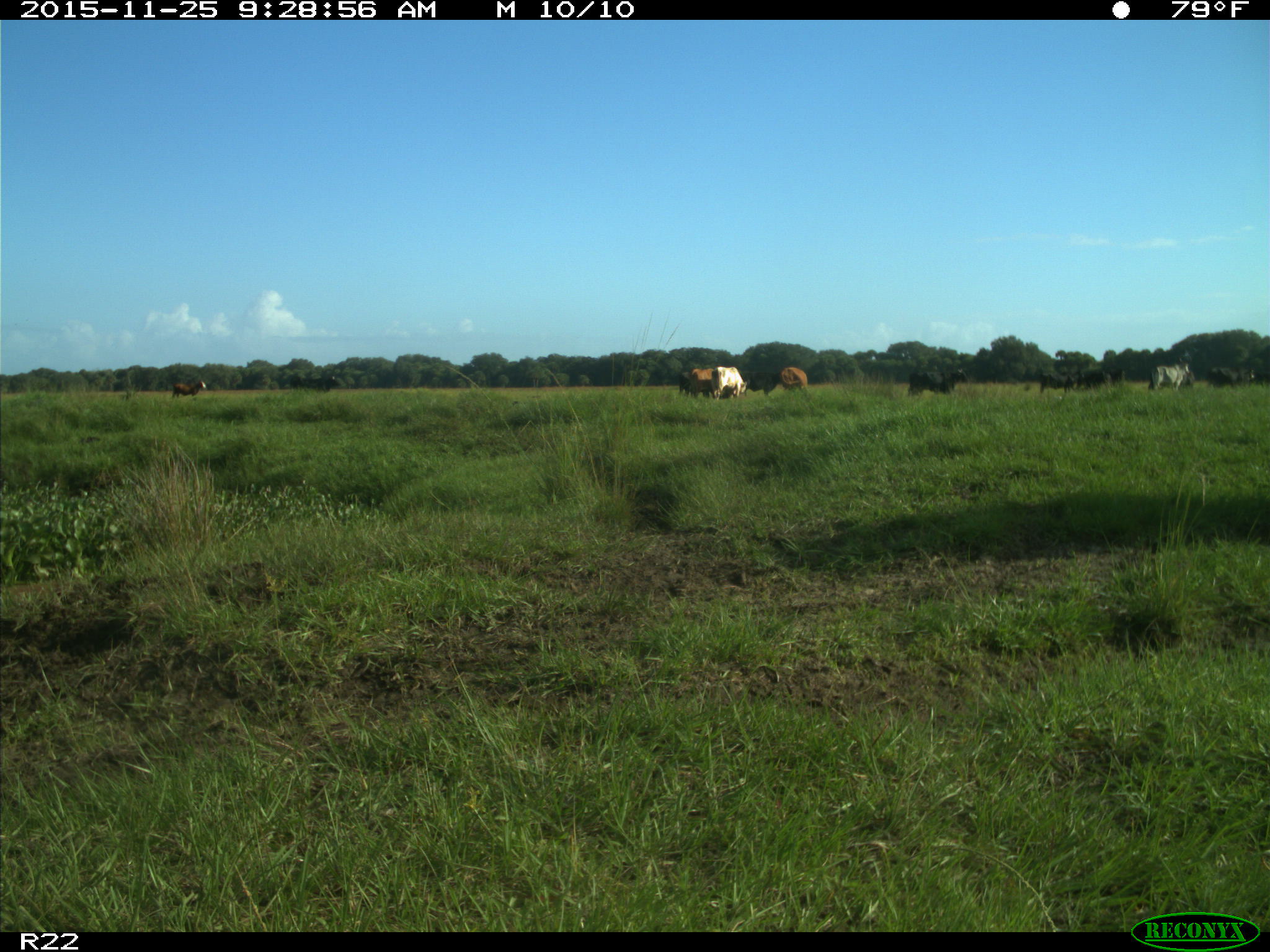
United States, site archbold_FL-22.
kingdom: Animalia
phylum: Chordata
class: Mammalia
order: Artiodactyla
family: Bovidae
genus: Bos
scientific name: Bos taurus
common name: domestic cow